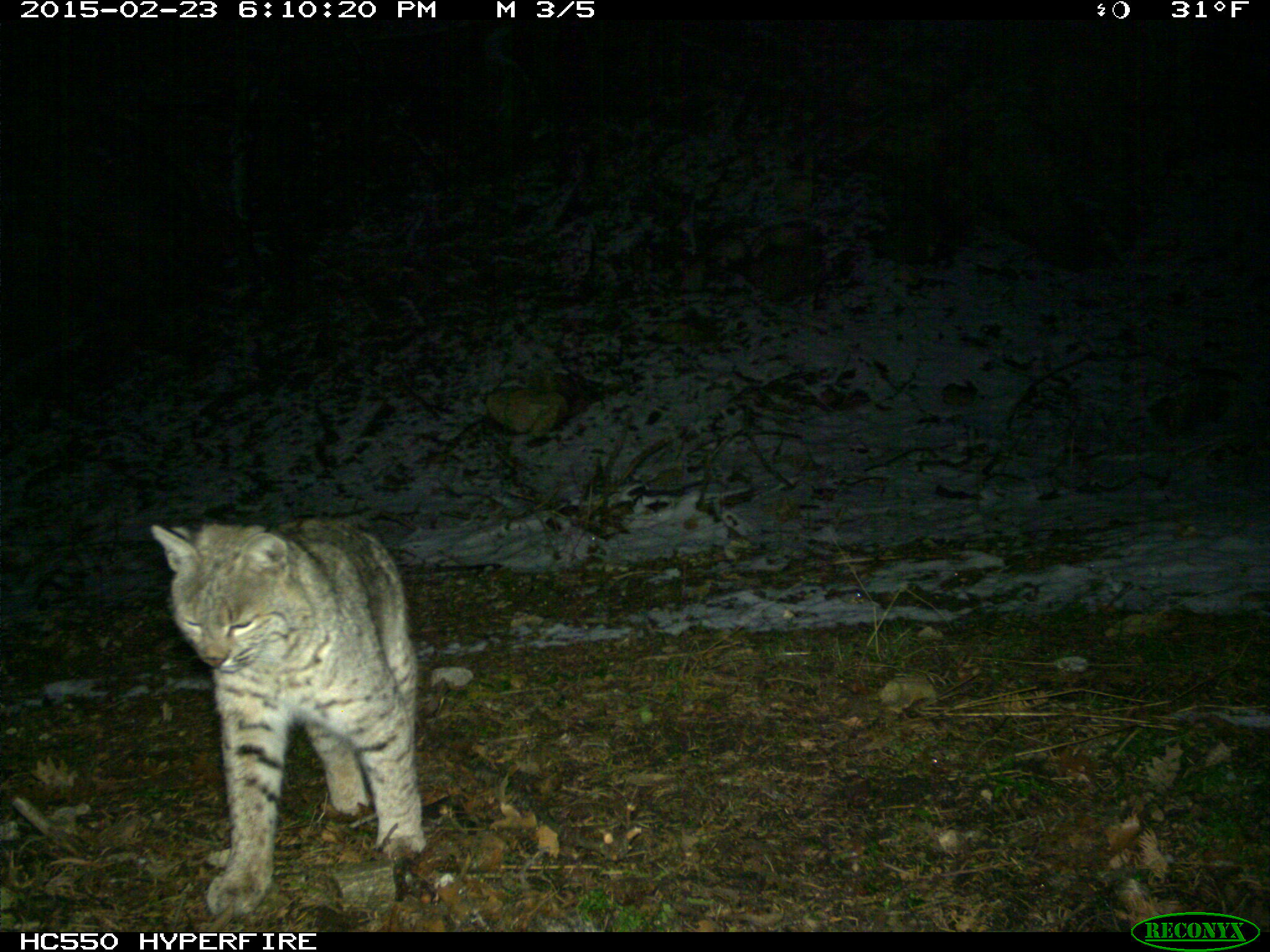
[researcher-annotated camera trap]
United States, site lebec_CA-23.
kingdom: Animalia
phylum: Chordata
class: Mammalia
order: Carnivora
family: Felidae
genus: Lynx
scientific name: Lynx rufus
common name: bobcat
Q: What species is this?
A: Lynx rufus (bobcat).